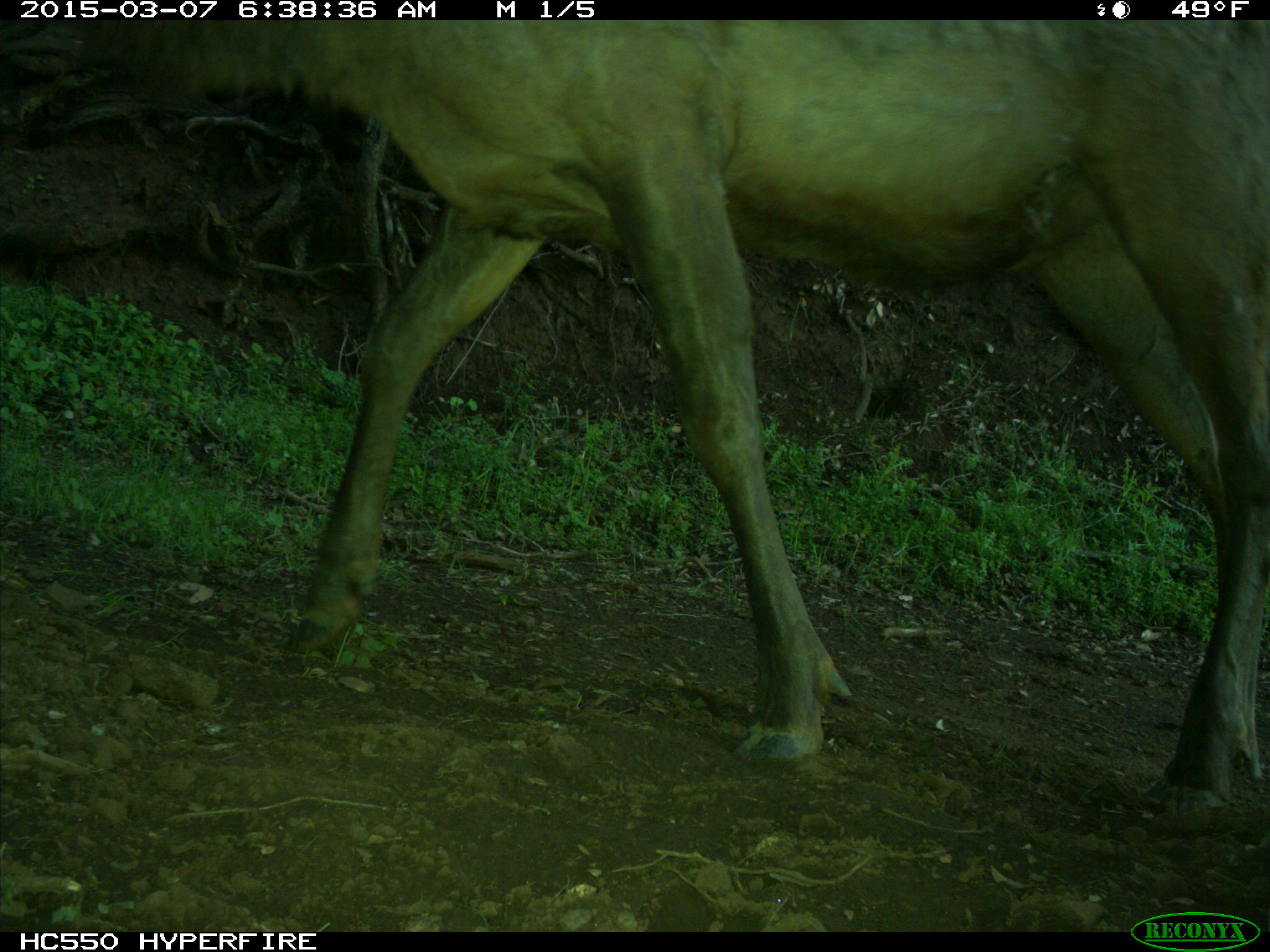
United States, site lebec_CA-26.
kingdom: Animalia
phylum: Chordata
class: Mammalia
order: Artiodactyla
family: Cervidae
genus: Cervus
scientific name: Cervus canadensis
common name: elk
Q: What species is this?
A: Cervus canadensis (elk).